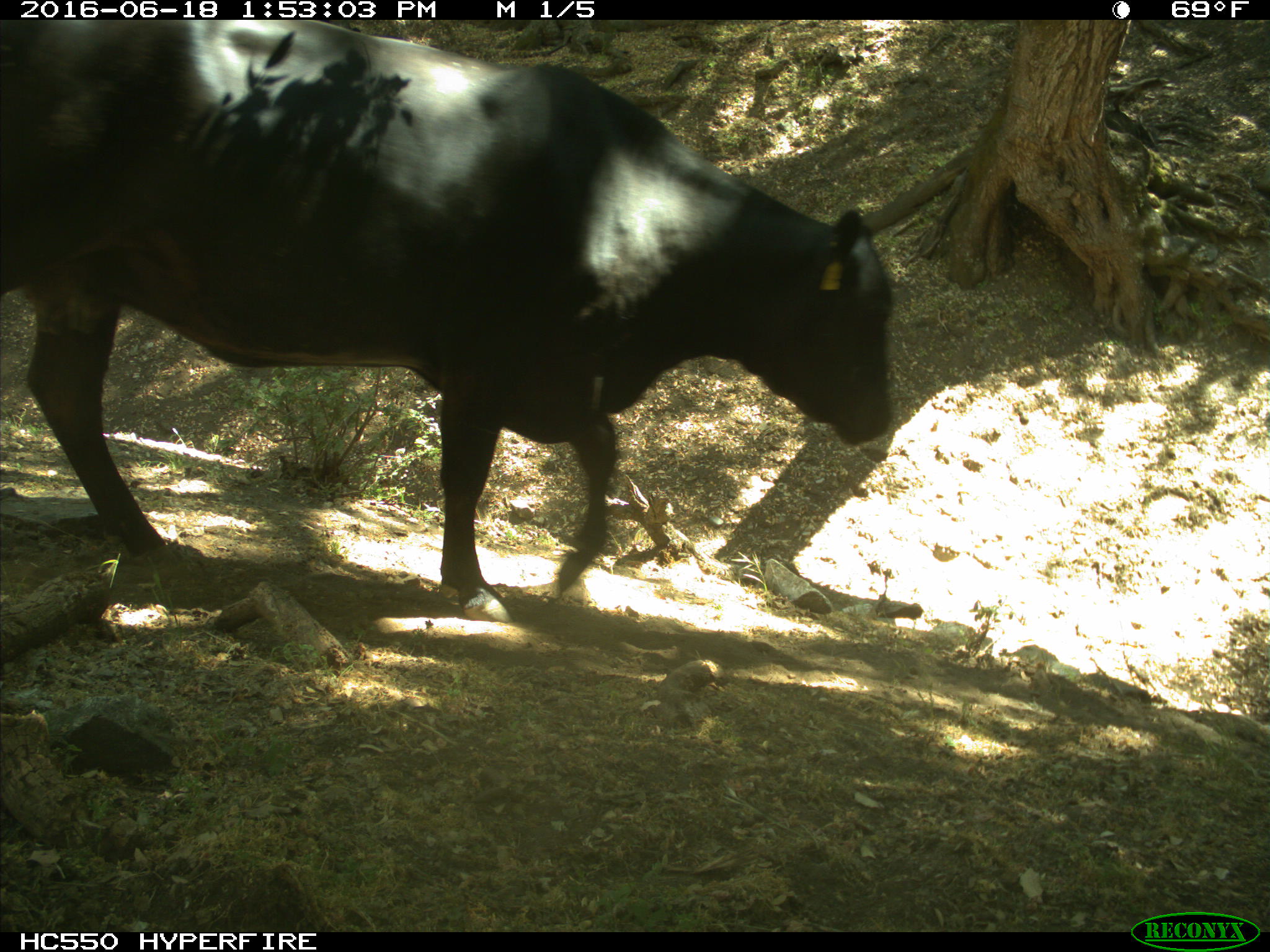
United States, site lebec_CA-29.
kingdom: Animalia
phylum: Chordata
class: Mammalia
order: Artiodactyla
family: Bovidae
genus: Bos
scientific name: Bos taurus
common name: domestic cow